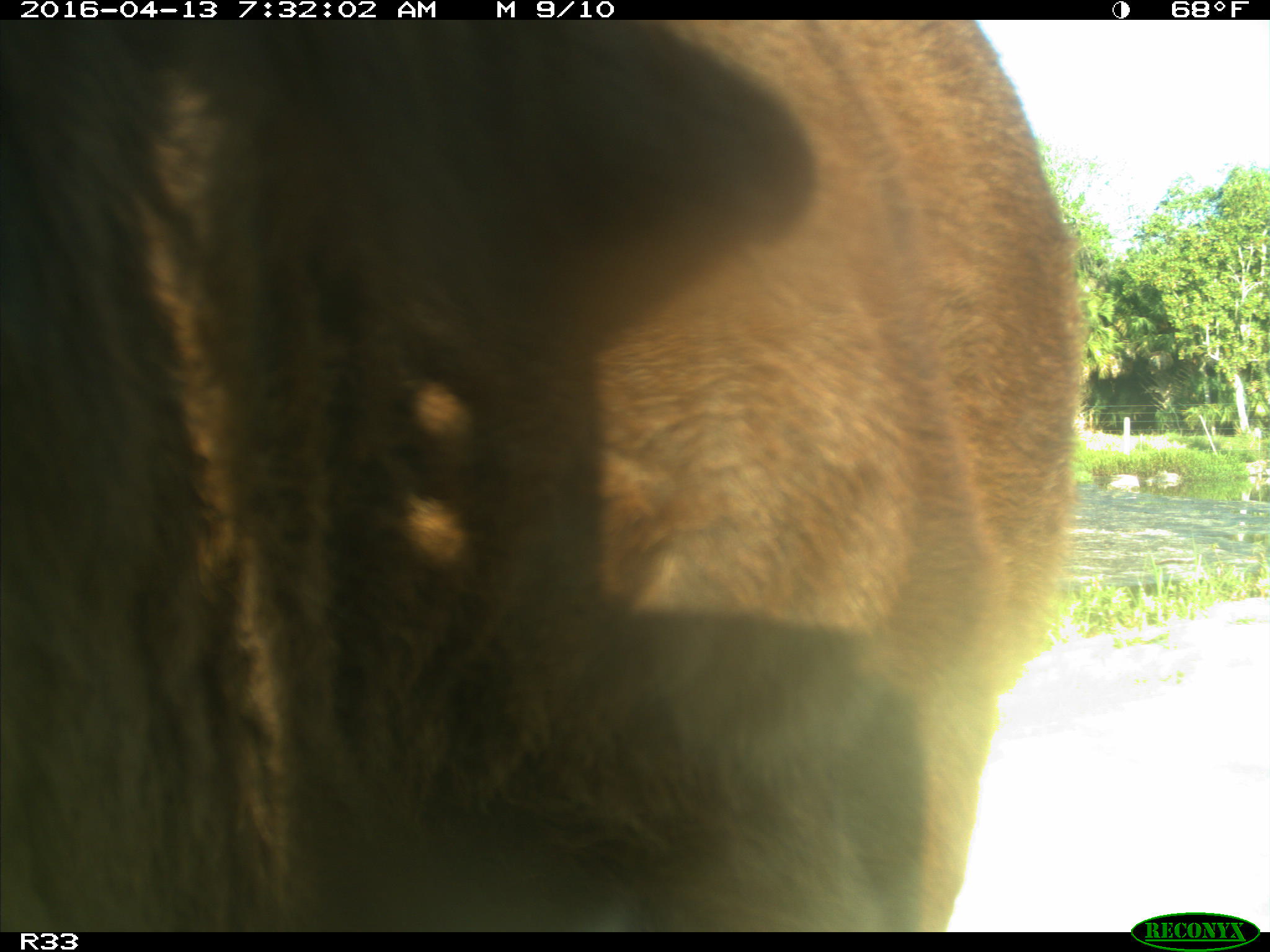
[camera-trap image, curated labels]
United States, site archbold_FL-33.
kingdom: Animalia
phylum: Chordata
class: Mammalia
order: Artiodactyla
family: Bovidae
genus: Bos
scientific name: Bos taurus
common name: domestic cow